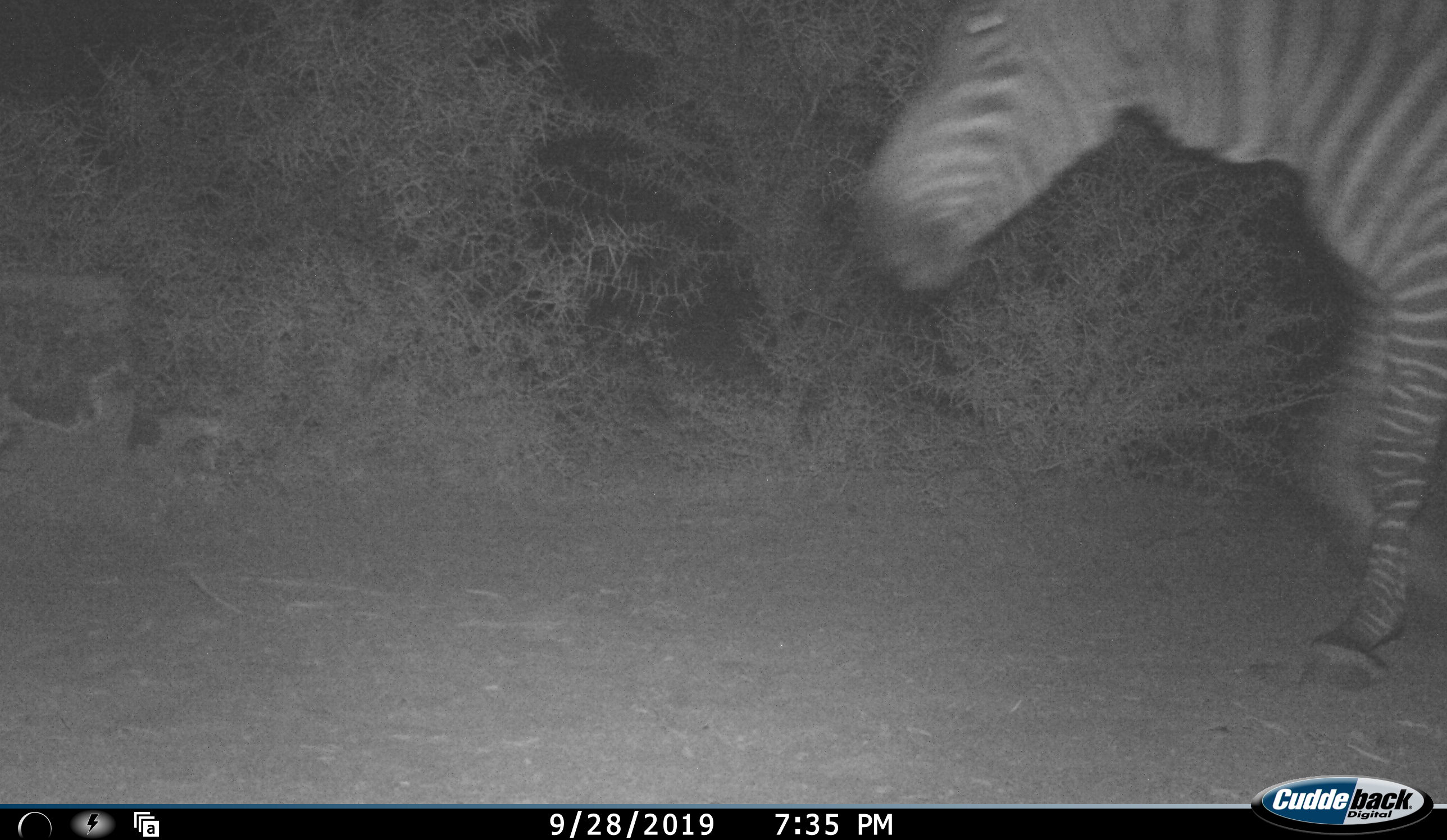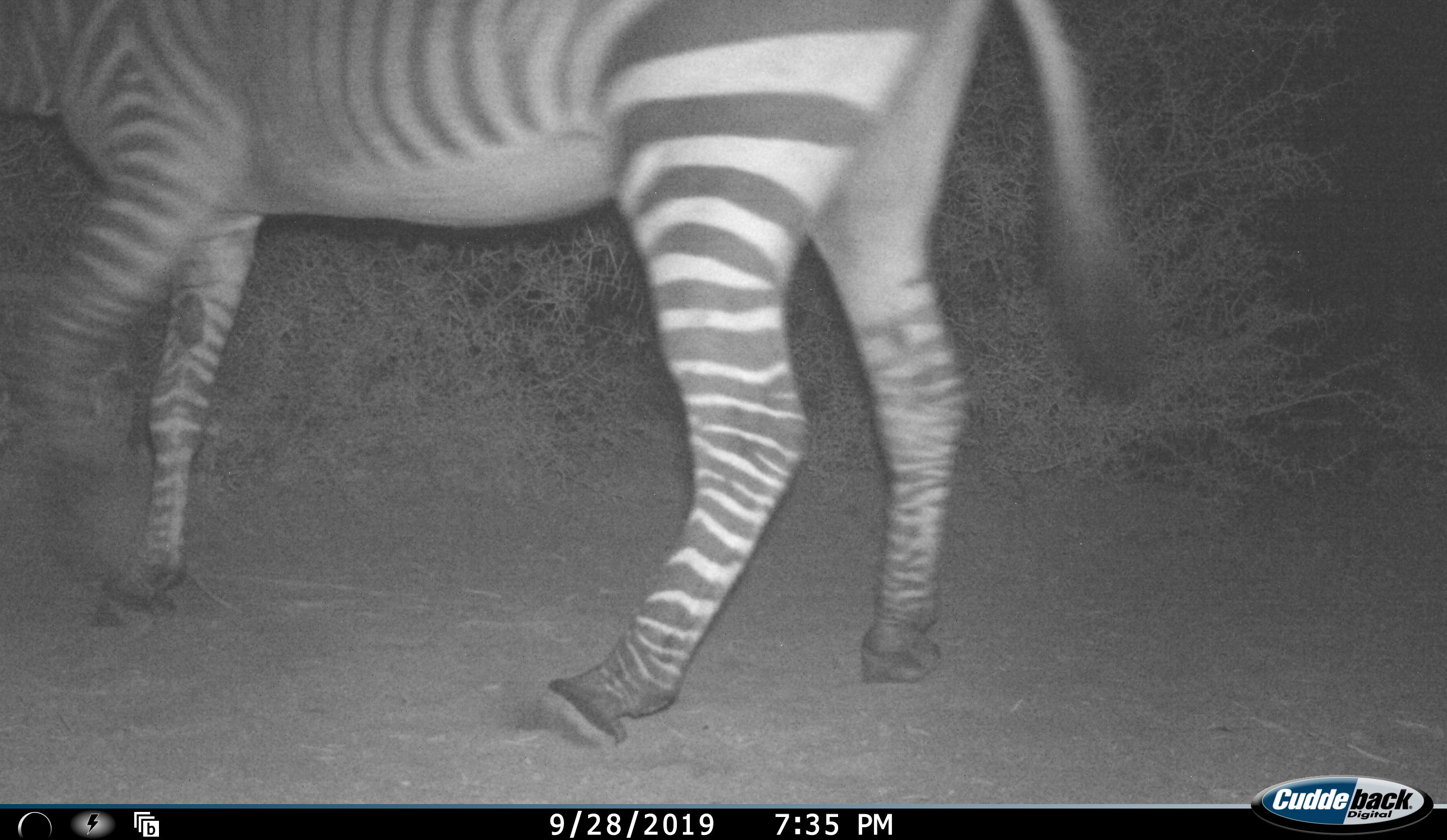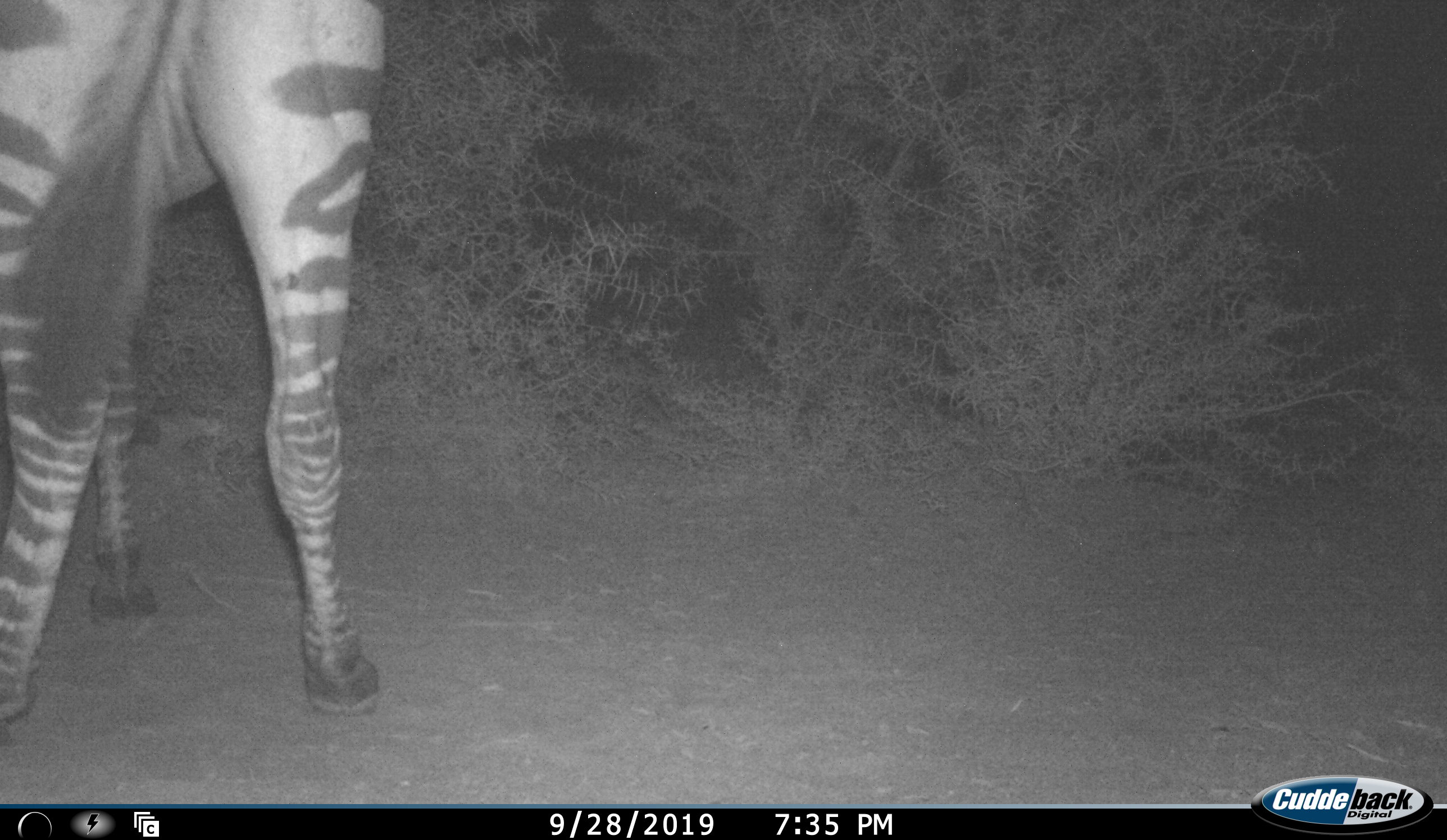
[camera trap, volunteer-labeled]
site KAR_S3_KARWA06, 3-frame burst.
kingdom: Animalia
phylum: Chordata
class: Mammalia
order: Perissodactyla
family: Equidae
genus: Equus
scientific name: Equus zebra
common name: mountain zebra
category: zebramountain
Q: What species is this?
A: Zebramountain (mountain zebra) (Equus zebra).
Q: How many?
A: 1.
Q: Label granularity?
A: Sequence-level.